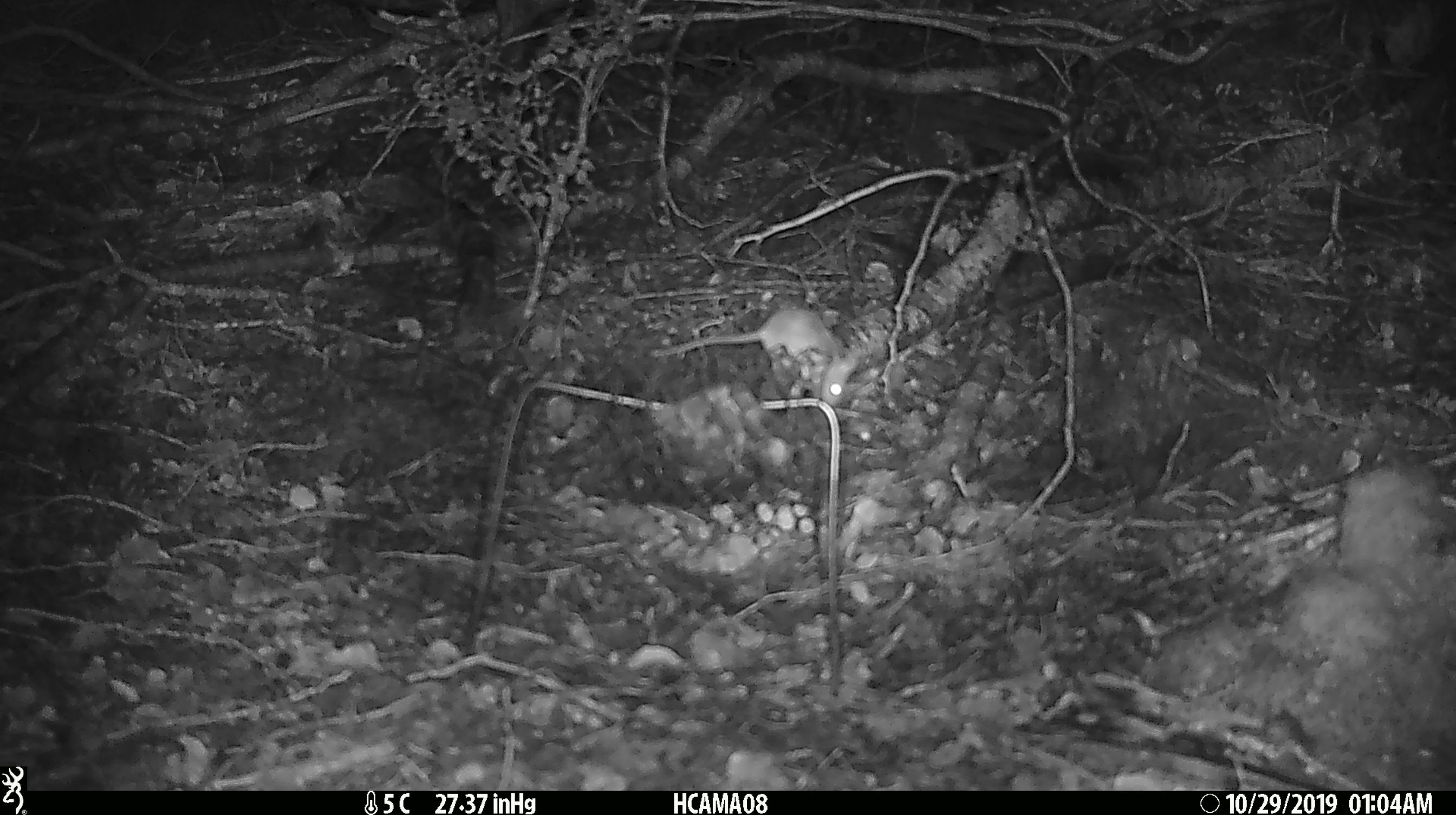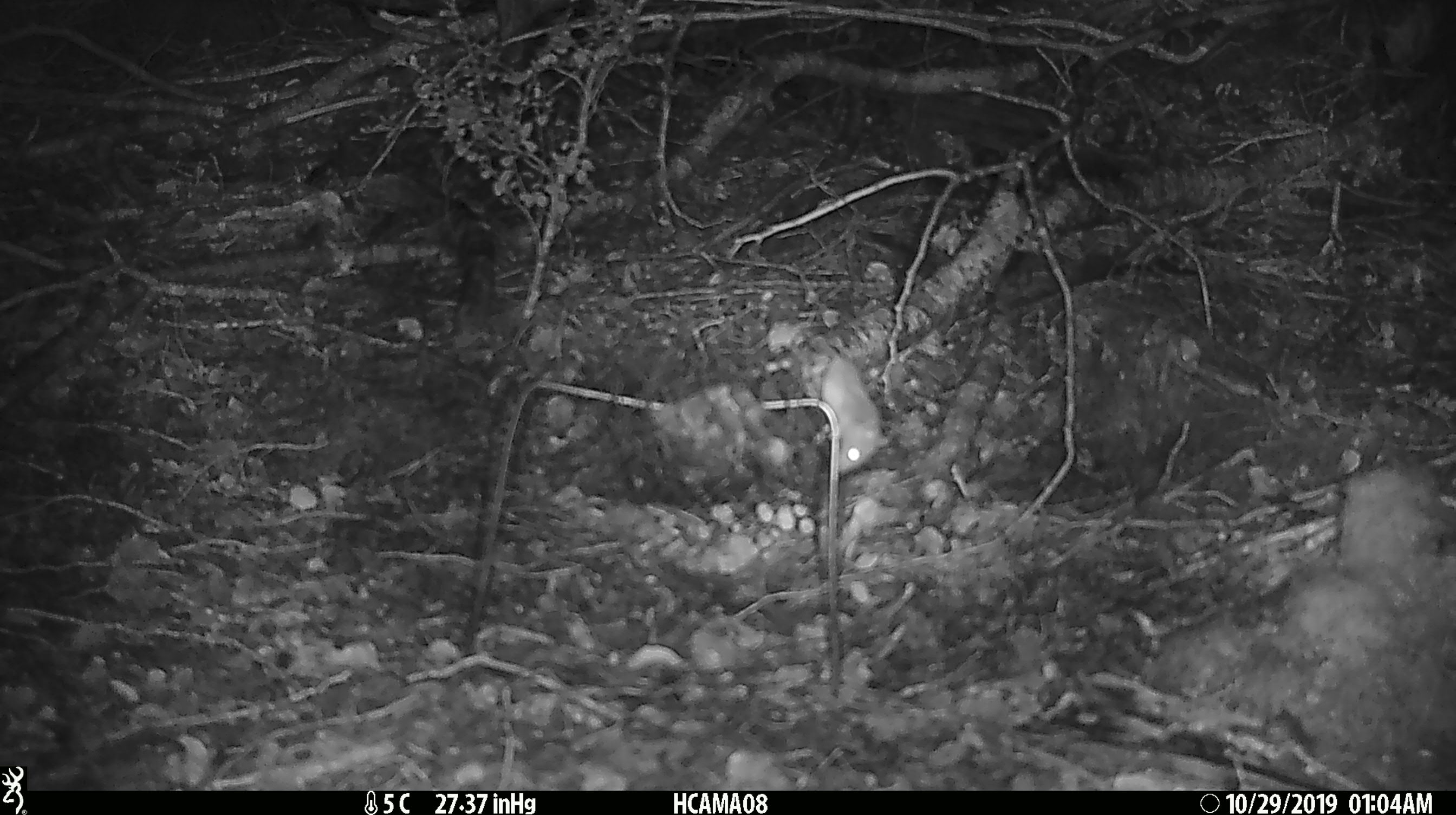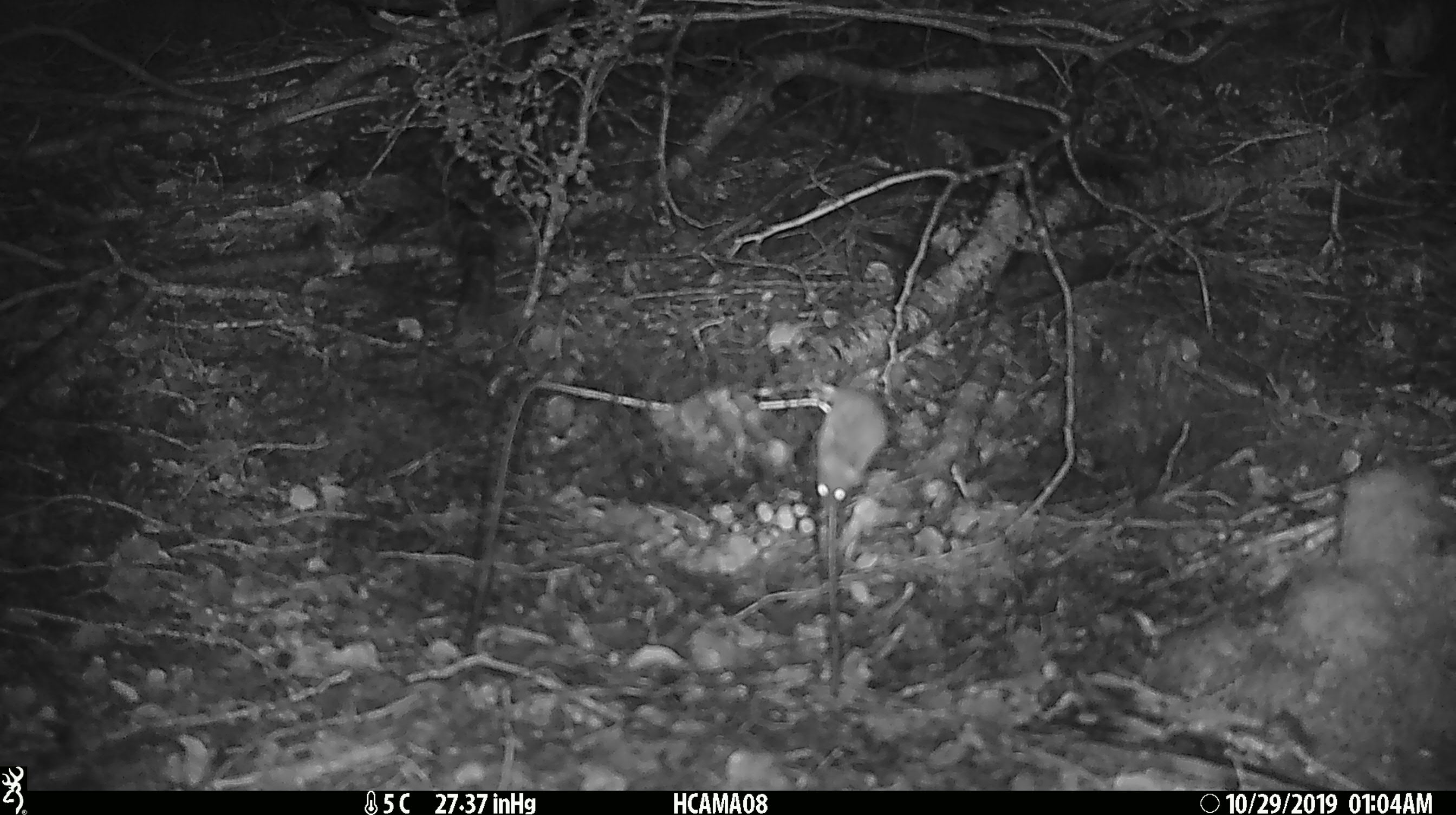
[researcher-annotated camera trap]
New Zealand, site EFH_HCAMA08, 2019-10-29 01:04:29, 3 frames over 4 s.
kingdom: Animalia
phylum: Chordata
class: Mammalia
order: Rodentia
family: Muridae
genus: Mus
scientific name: Mus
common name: mouse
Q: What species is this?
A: Mouse (Mus).